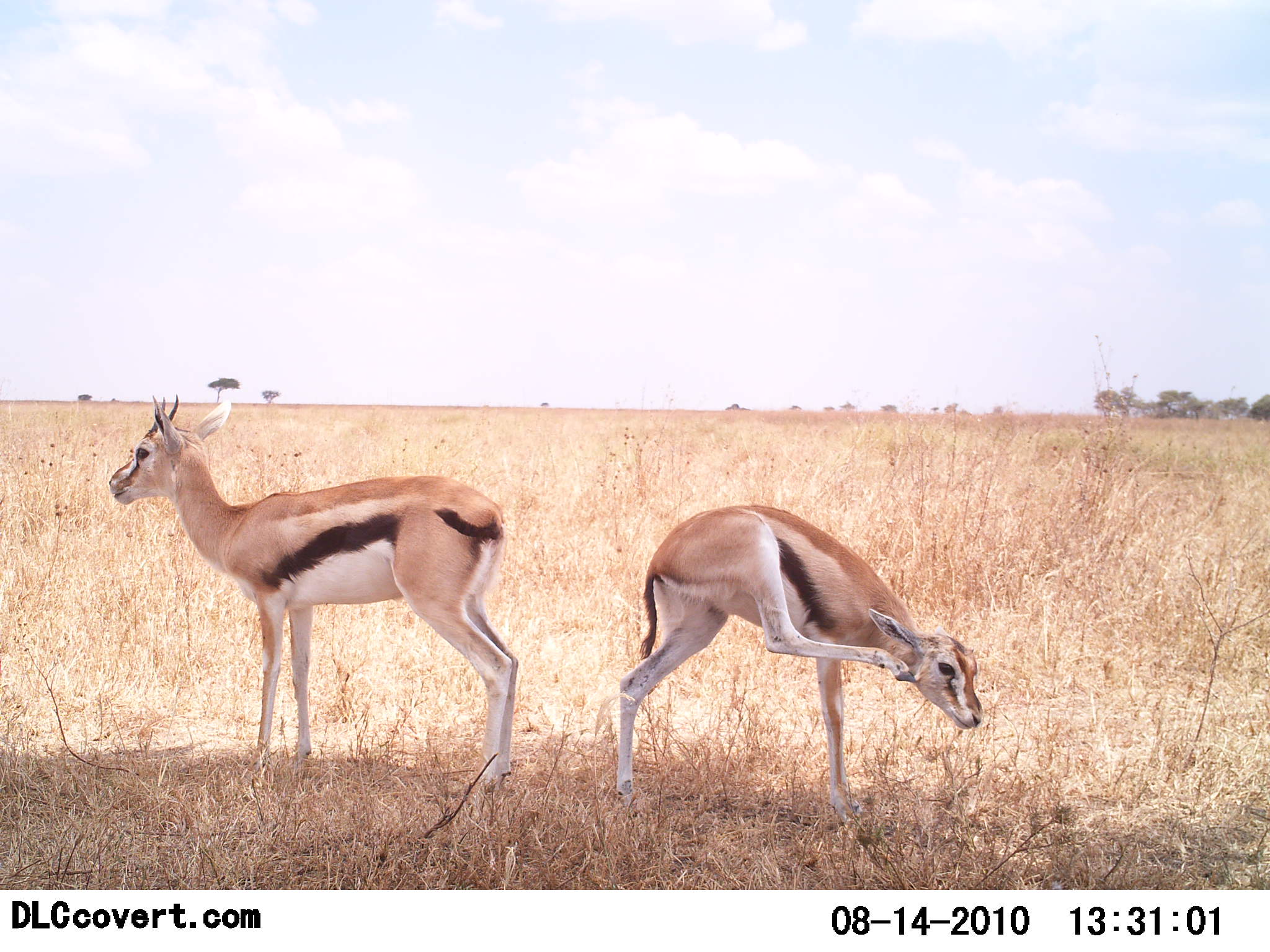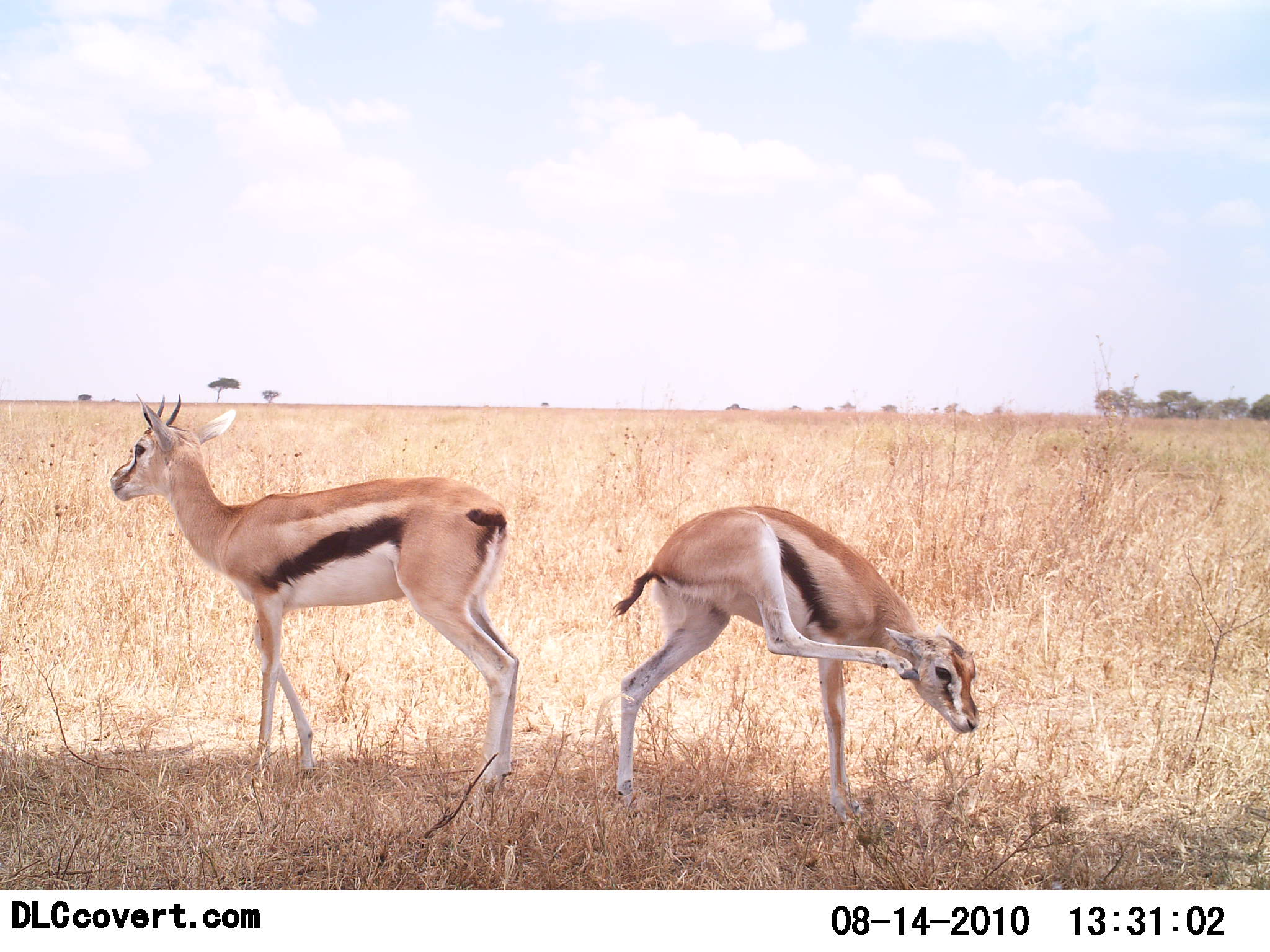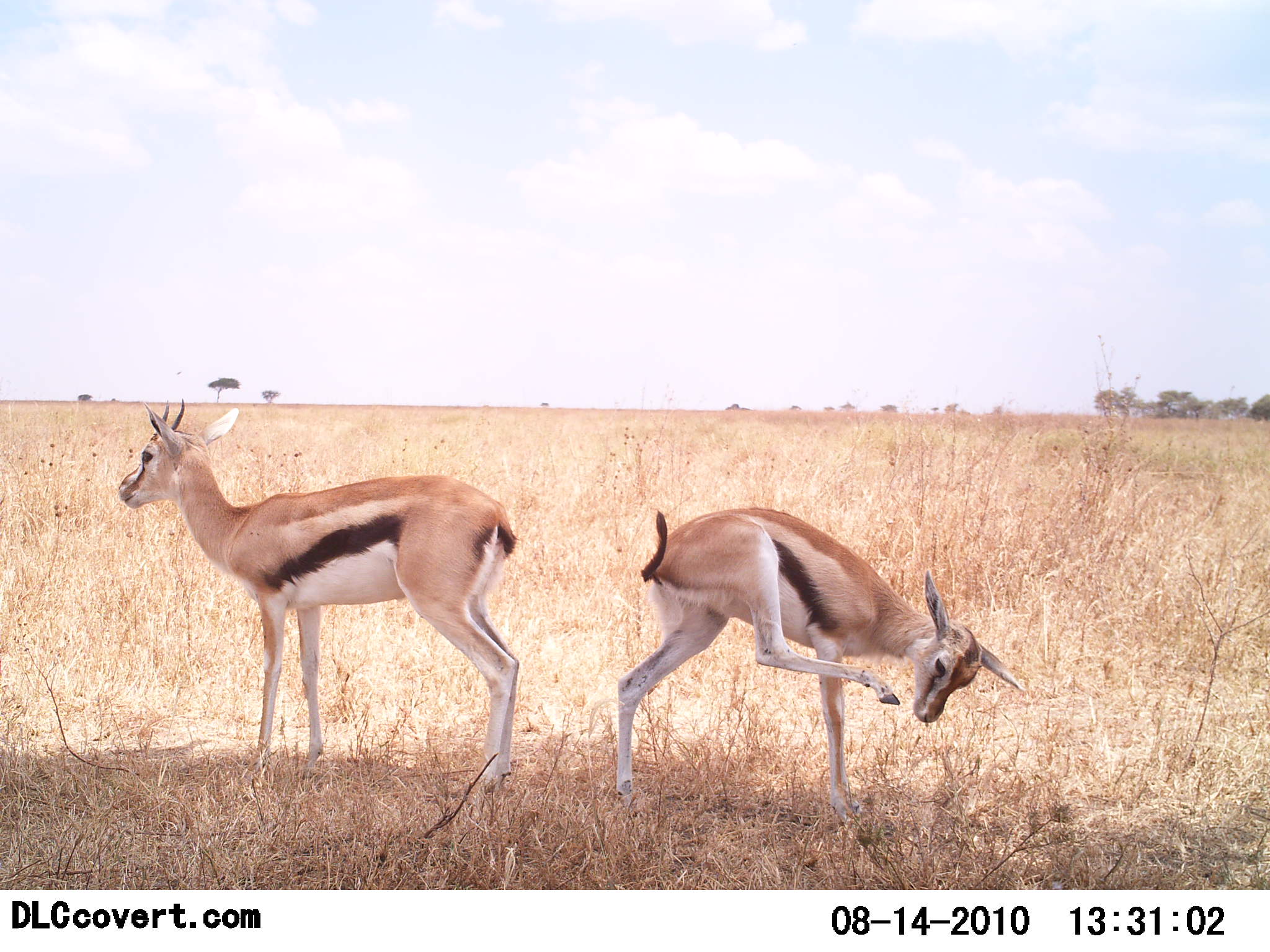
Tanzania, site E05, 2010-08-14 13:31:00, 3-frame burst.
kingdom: Animalia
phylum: Chordata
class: Mammalia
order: Artiodactyla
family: Bovidae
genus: Eudorcas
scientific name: Eudorcas thomsonii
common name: thomson's gazelle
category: gazellethomsons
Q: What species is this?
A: Gazellethomsons (thomson's gazelle) (Eudorcas thomsonii).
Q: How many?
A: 2.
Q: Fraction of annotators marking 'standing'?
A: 100%.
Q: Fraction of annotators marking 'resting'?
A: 0%.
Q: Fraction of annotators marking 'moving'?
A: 0%.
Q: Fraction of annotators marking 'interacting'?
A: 14%.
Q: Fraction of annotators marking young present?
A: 21%.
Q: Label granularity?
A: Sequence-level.